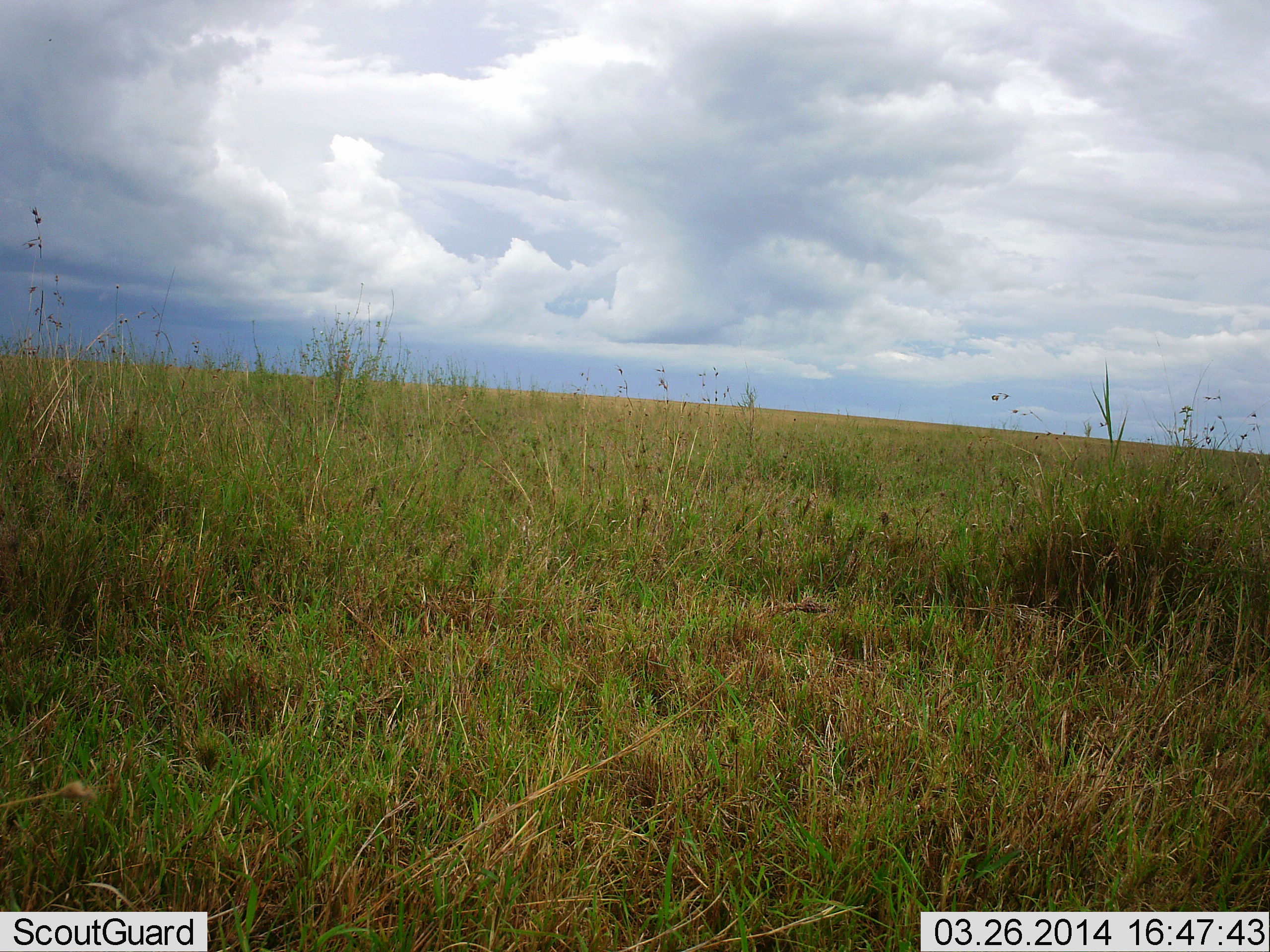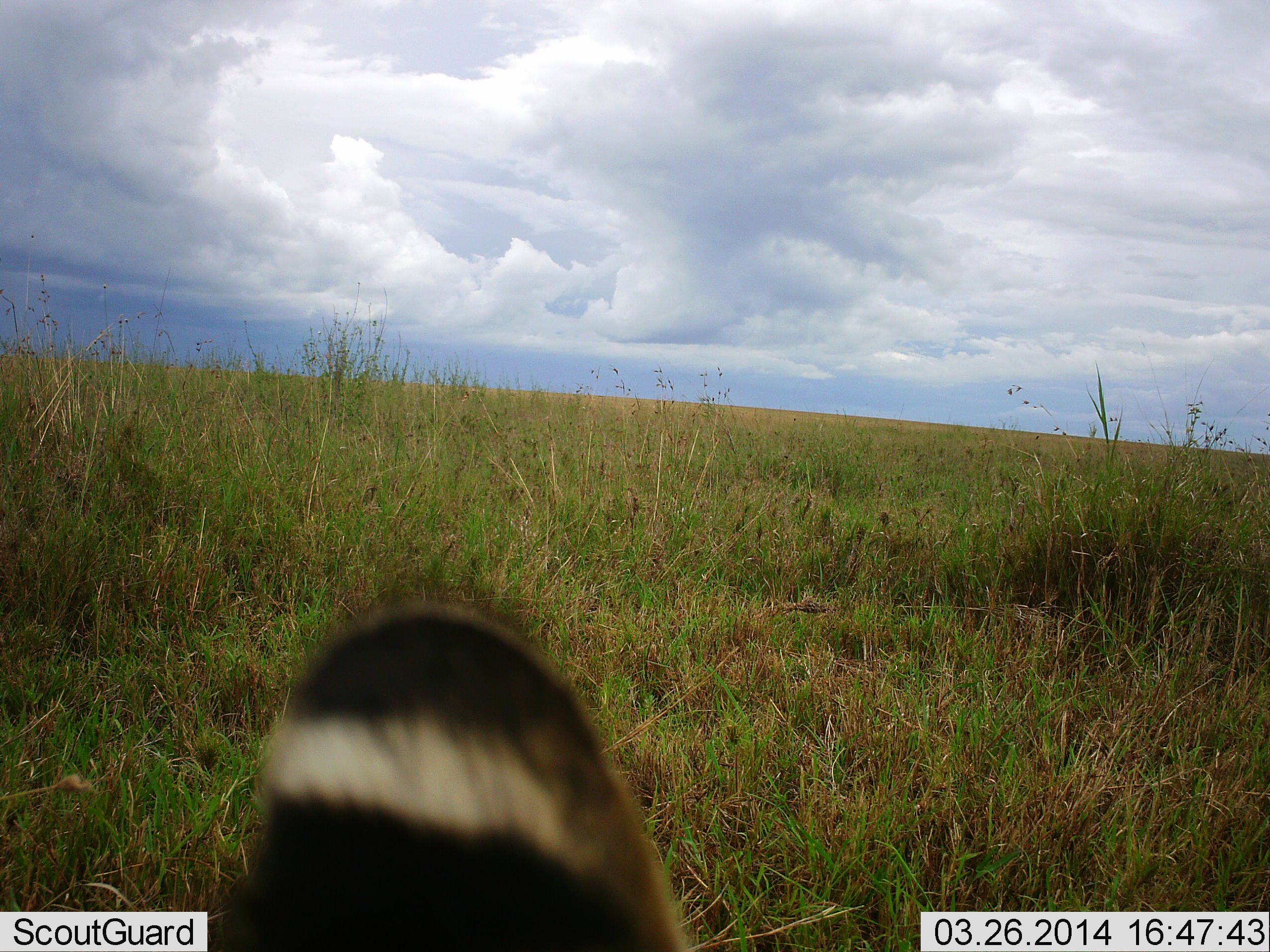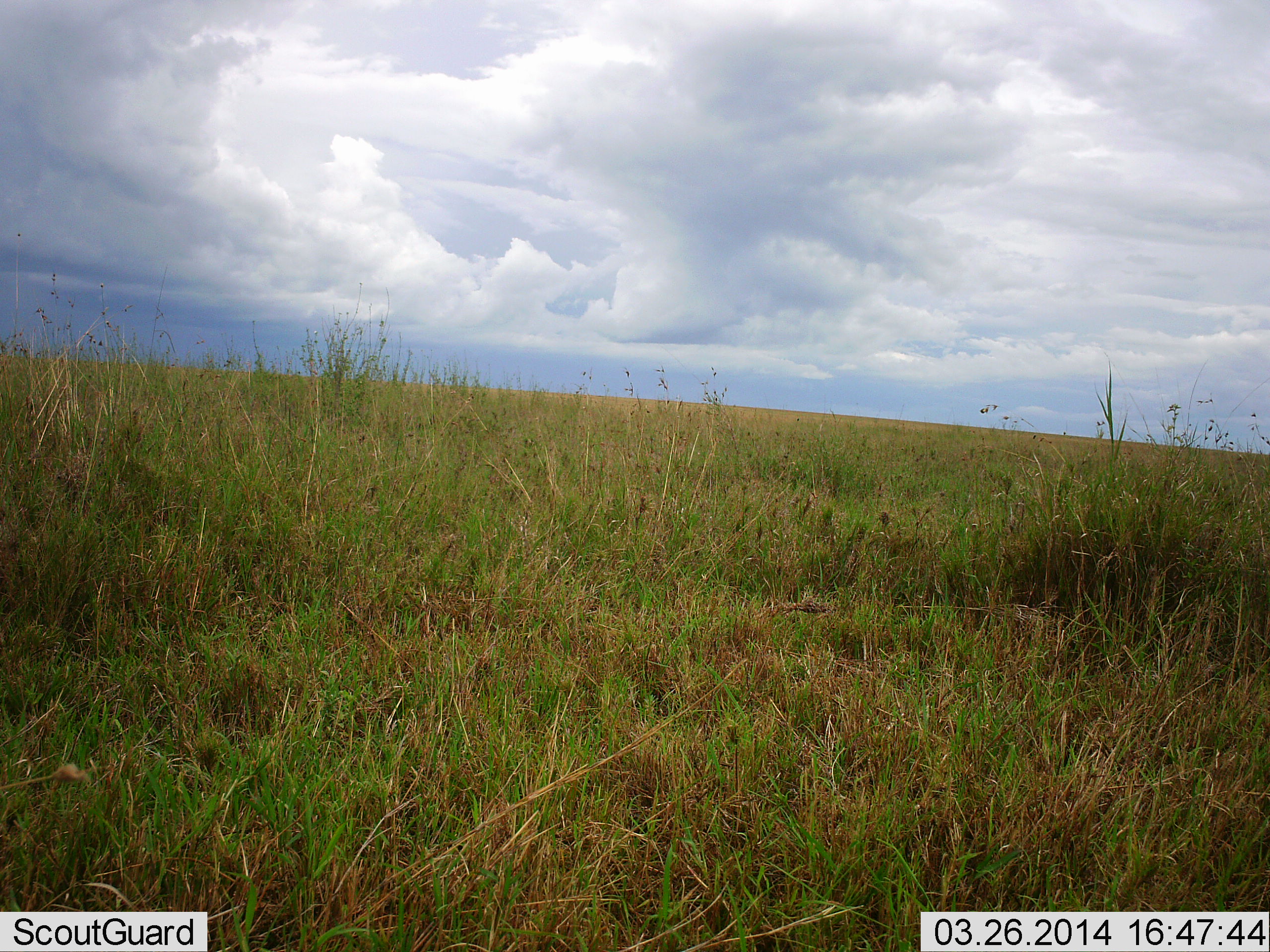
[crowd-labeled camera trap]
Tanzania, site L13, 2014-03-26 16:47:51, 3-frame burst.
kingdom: Animalia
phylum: Chordata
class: Mammalia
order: Carnivora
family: Felidae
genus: Leptailurus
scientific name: Leptailurus serval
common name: serval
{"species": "serval (Leptailurus serval)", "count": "1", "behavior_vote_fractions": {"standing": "25%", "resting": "25%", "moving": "50%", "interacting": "0%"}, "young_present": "0%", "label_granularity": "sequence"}